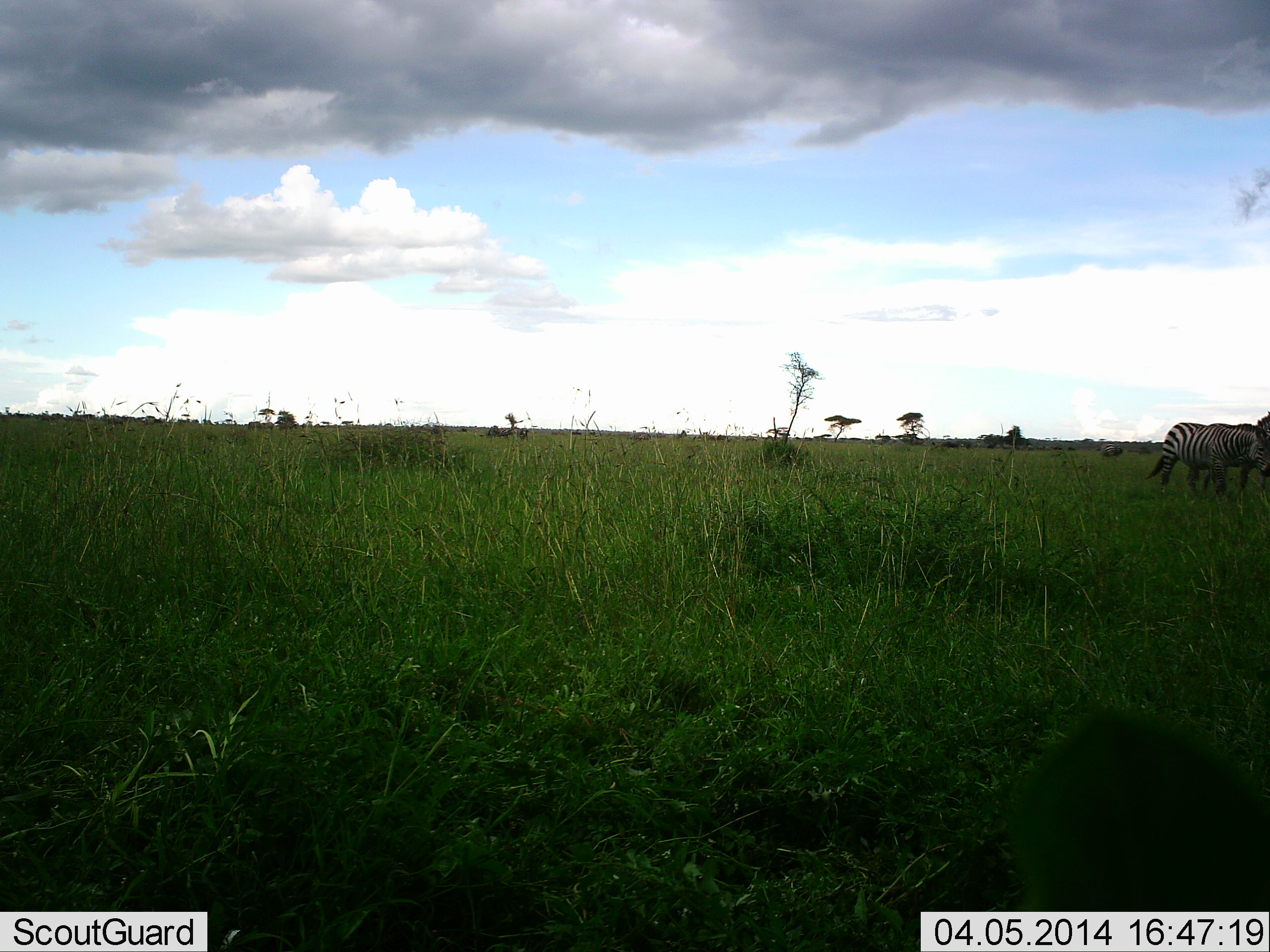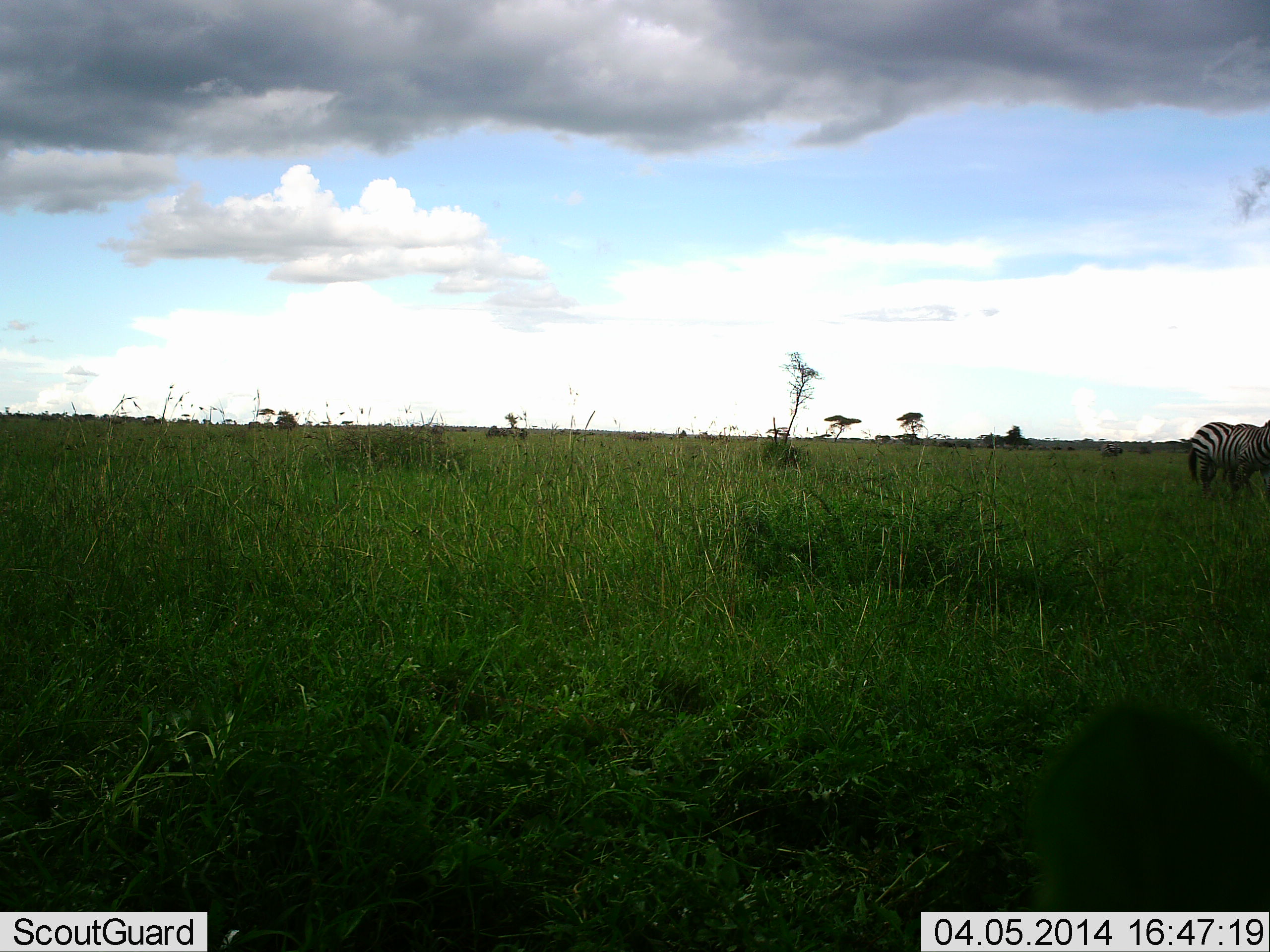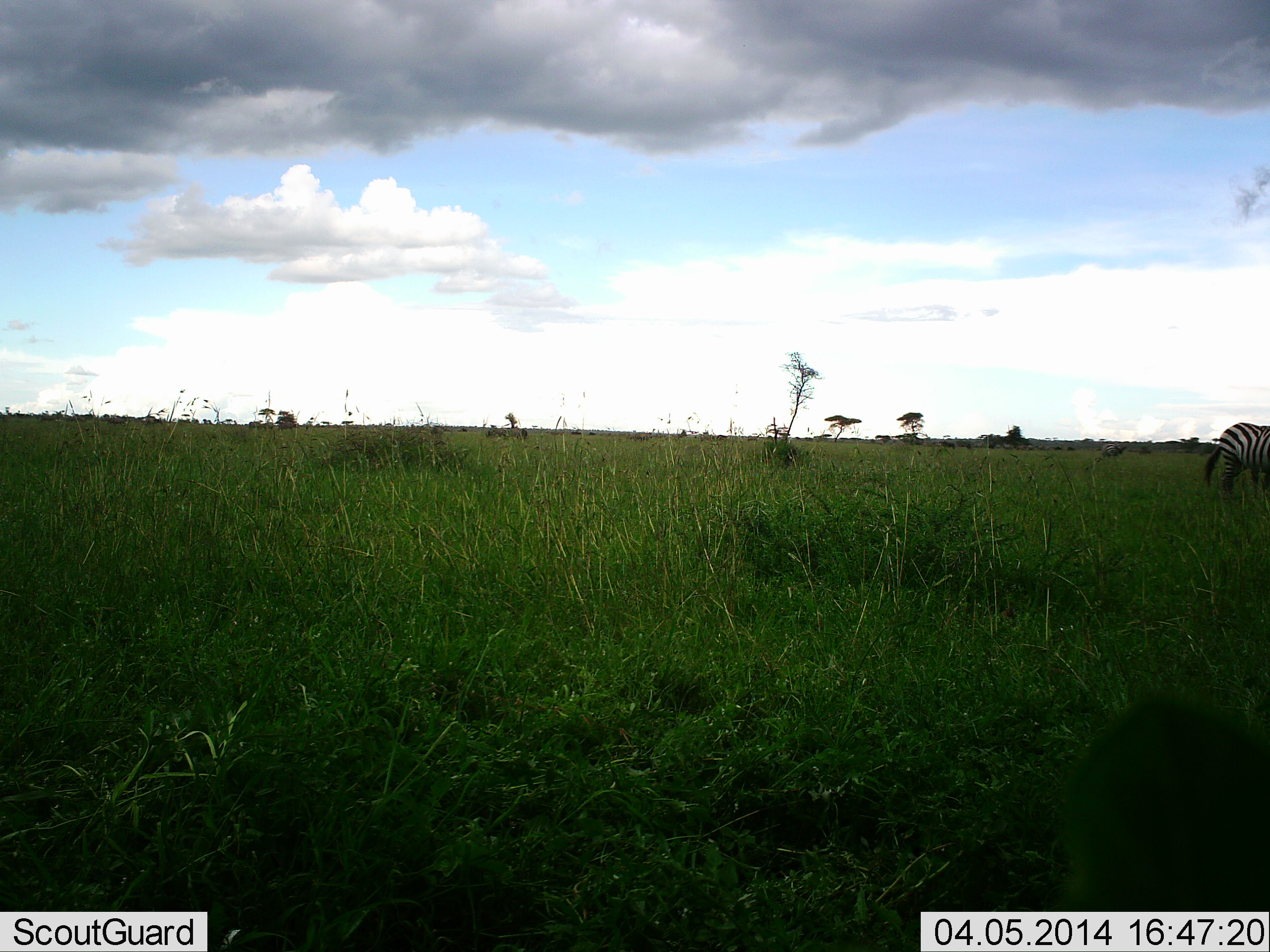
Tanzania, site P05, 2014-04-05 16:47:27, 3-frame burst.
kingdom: Animalia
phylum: Chordata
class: Mammalia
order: Perissodactyla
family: Equidae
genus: Equus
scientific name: Equus quagga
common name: plains zebra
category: zebra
Zebra (plains zebra) (Equus quagga), count 2. Behavior (volunteer vote fractions): standing 0%, resting 0%, moving 100%, interacting 0%. Young present (vote fraction): 0%. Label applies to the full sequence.